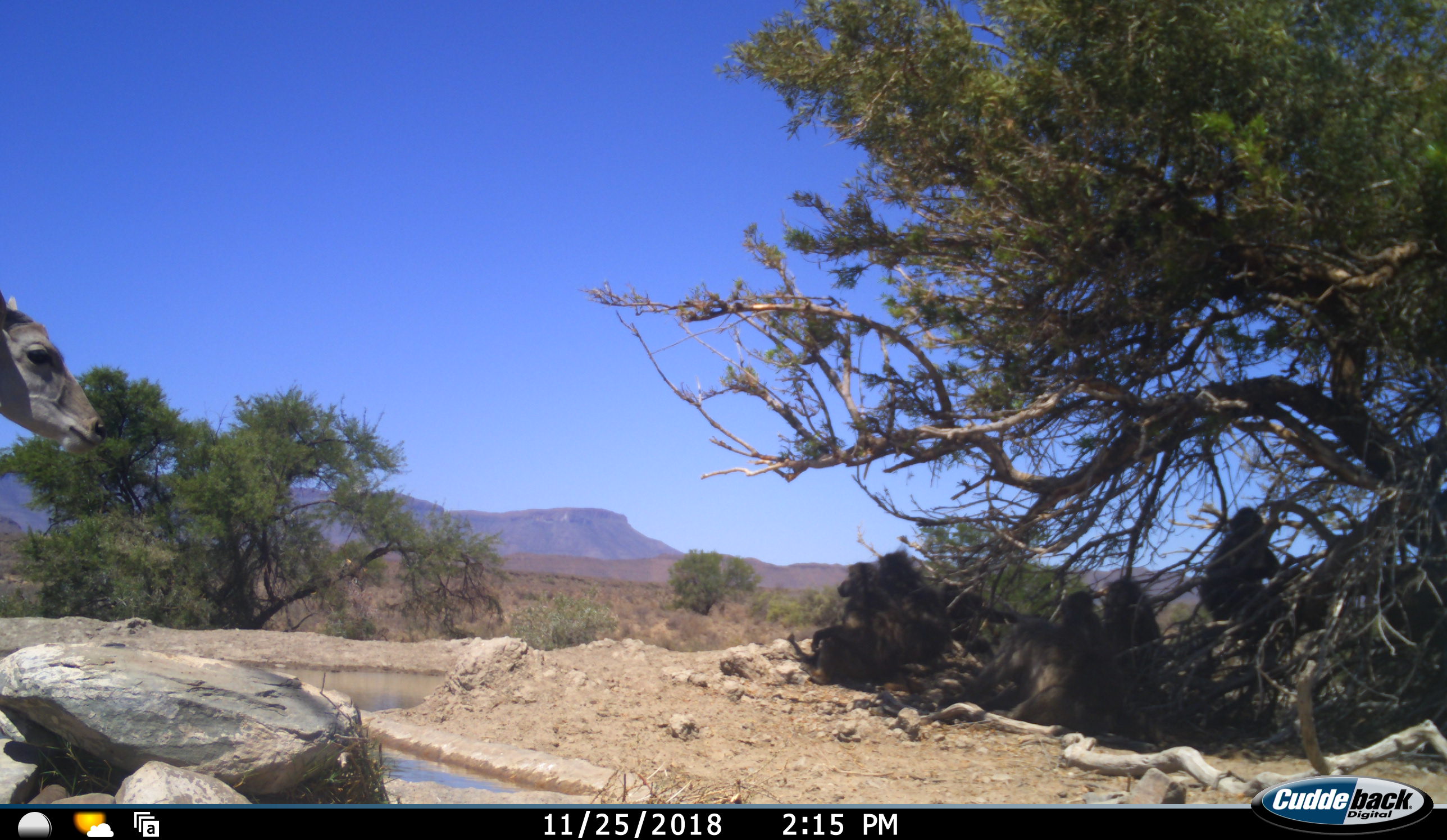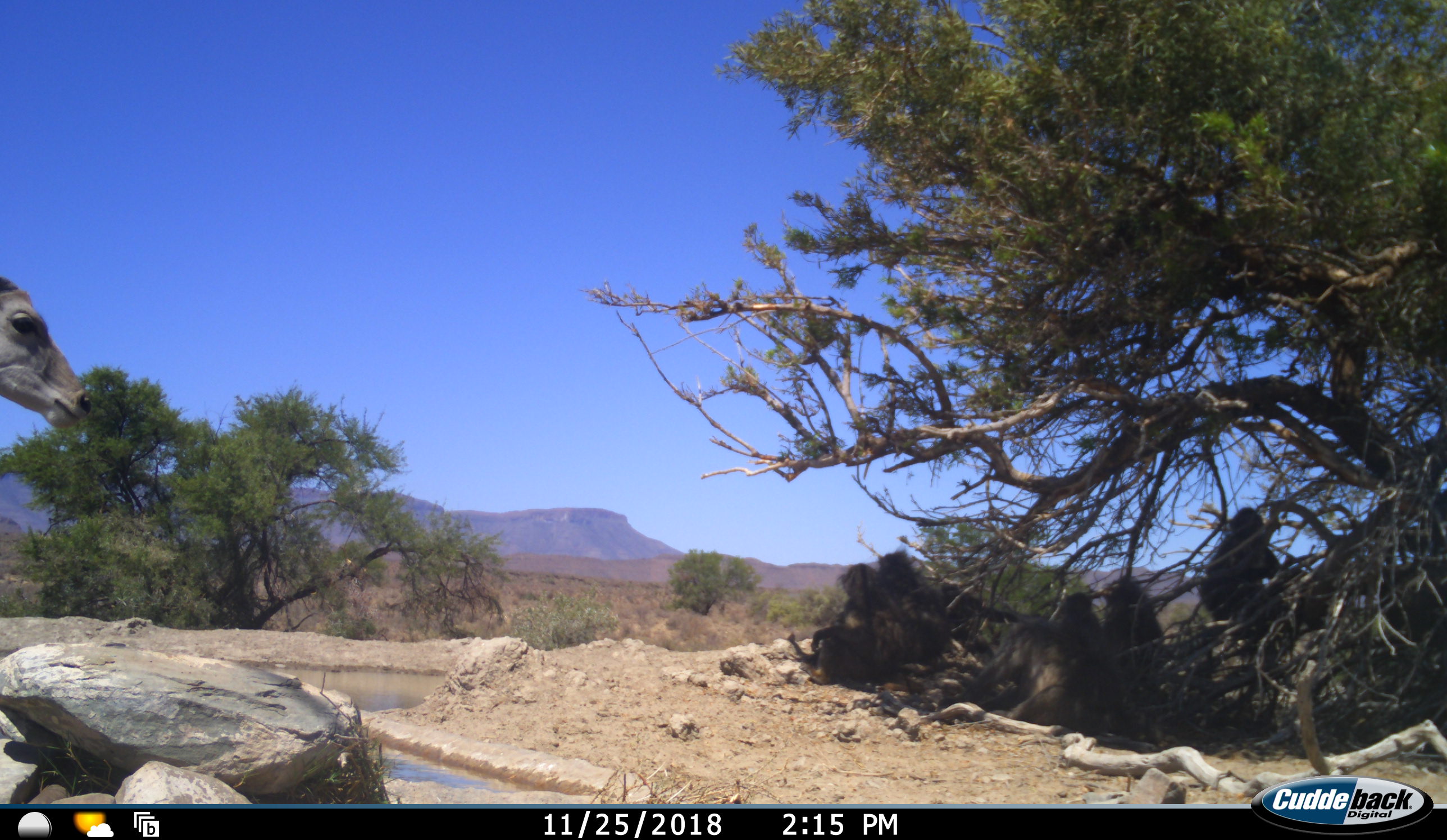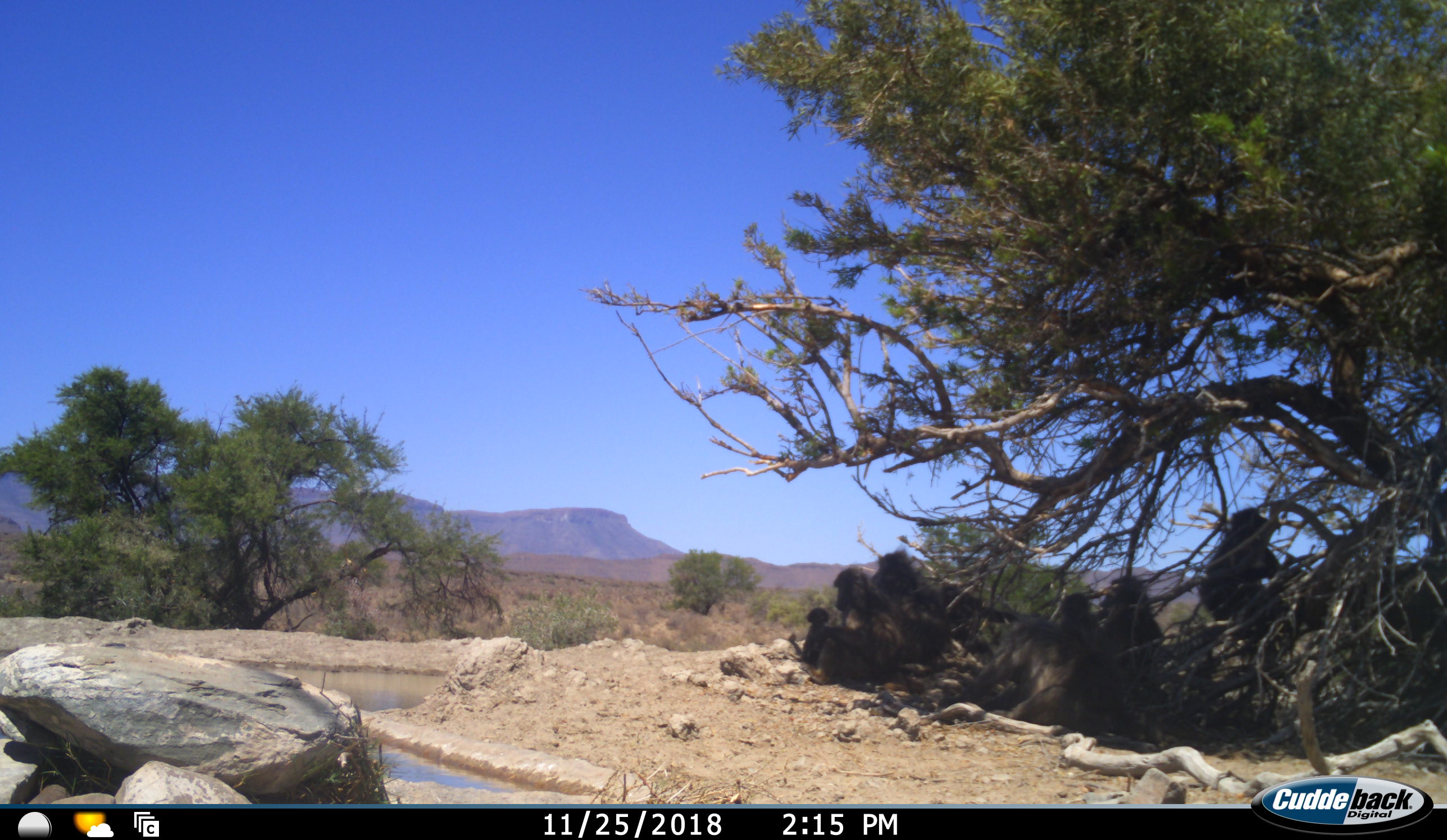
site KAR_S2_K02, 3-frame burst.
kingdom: Animalia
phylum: Chordata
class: Mammalia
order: Primates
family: Cercopithecidae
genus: Papio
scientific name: Papio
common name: baboon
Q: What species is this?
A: Baboon (Papio).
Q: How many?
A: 7.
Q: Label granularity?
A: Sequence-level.